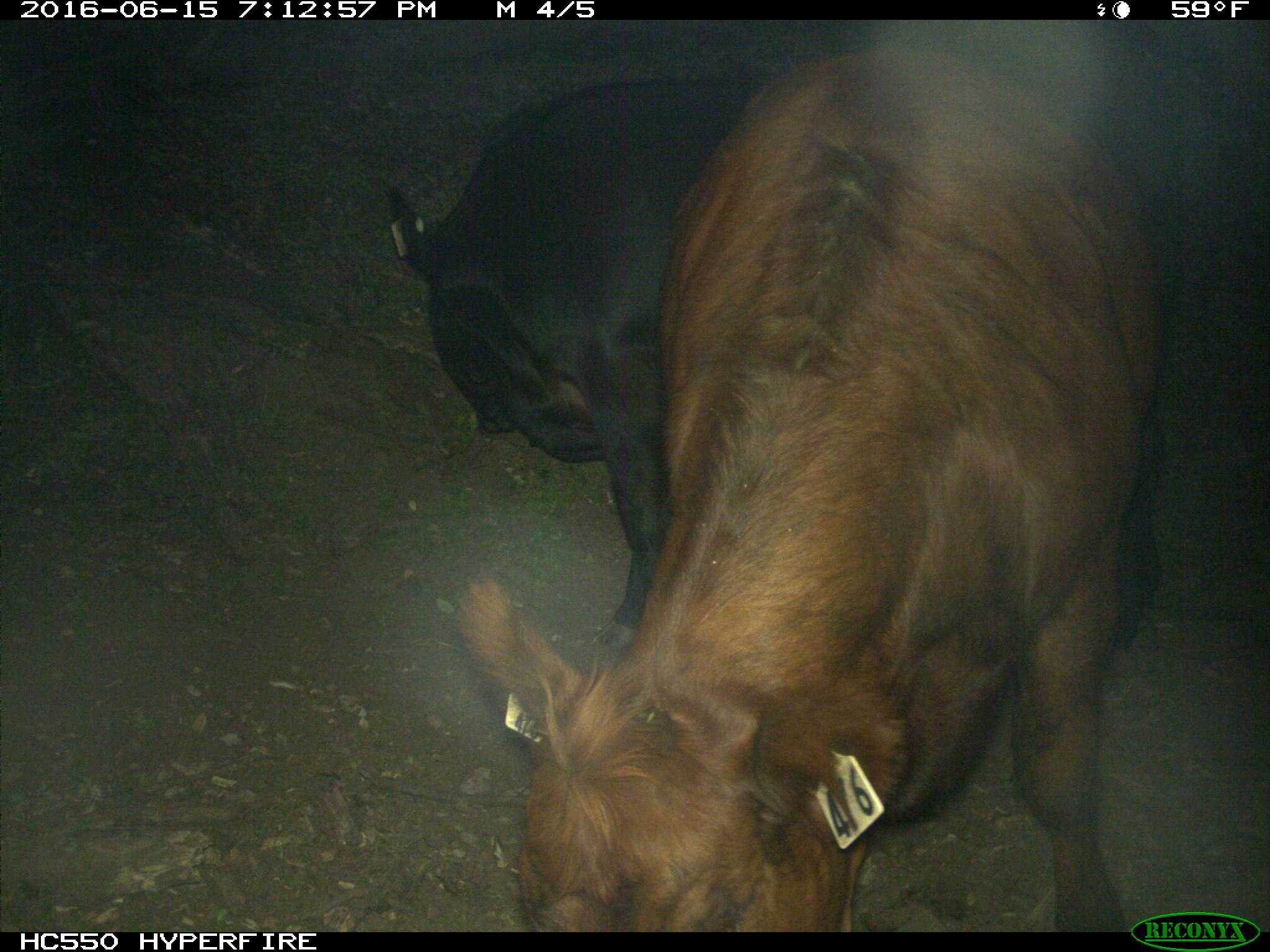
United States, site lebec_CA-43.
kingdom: Animalia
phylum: Chordata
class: Mammalia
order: Artiodactyla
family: Bovidae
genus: Bos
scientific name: Bos taurus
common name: domestic cow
Bos taurus (domestic cow).